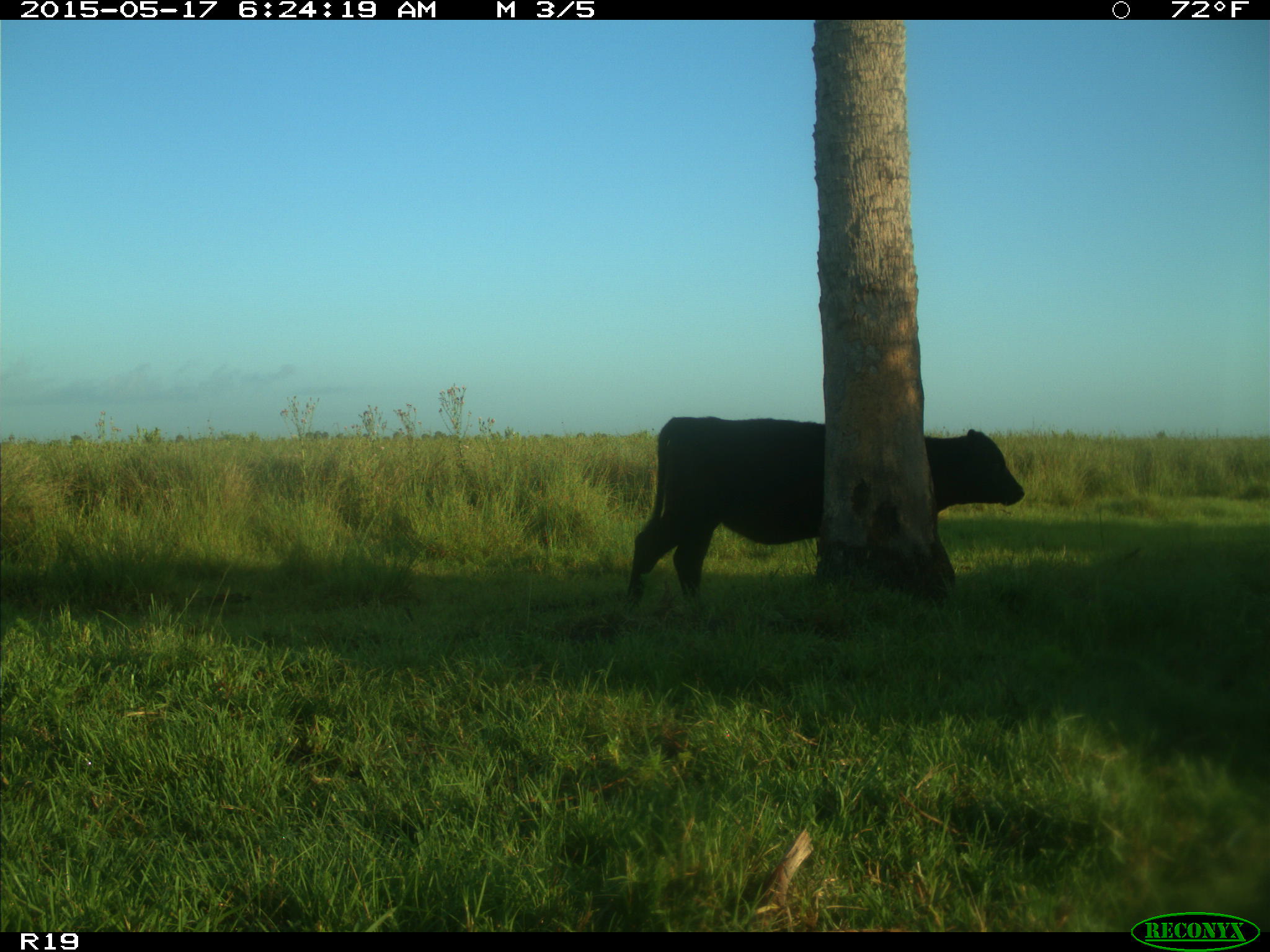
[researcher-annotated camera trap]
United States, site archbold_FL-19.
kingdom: Animalia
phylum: Chordata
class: Mammalia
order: Artiodactyla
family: Bovidae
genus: Bos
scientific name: Bos taurus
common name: domestic cow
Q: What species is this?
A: Bos taurus (domestic cow).